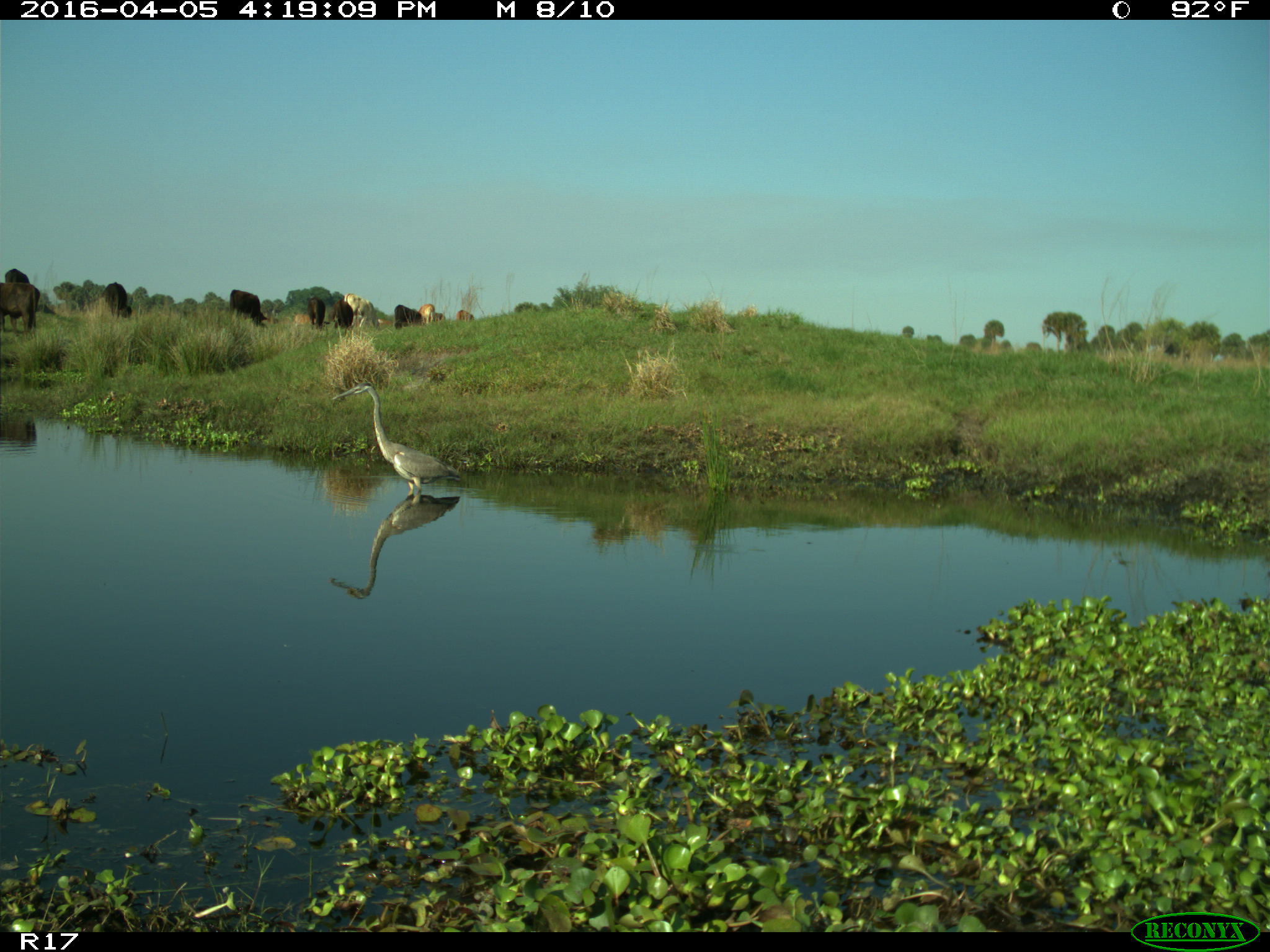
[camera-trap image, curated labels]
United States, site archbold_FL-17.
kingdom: Animalia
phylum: Chordata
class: Mammalia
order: Artiodactyla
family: Bovidae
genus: Bos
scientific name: Bos taurus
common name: domestic cow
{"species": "Bos taurus (domestic cow)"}